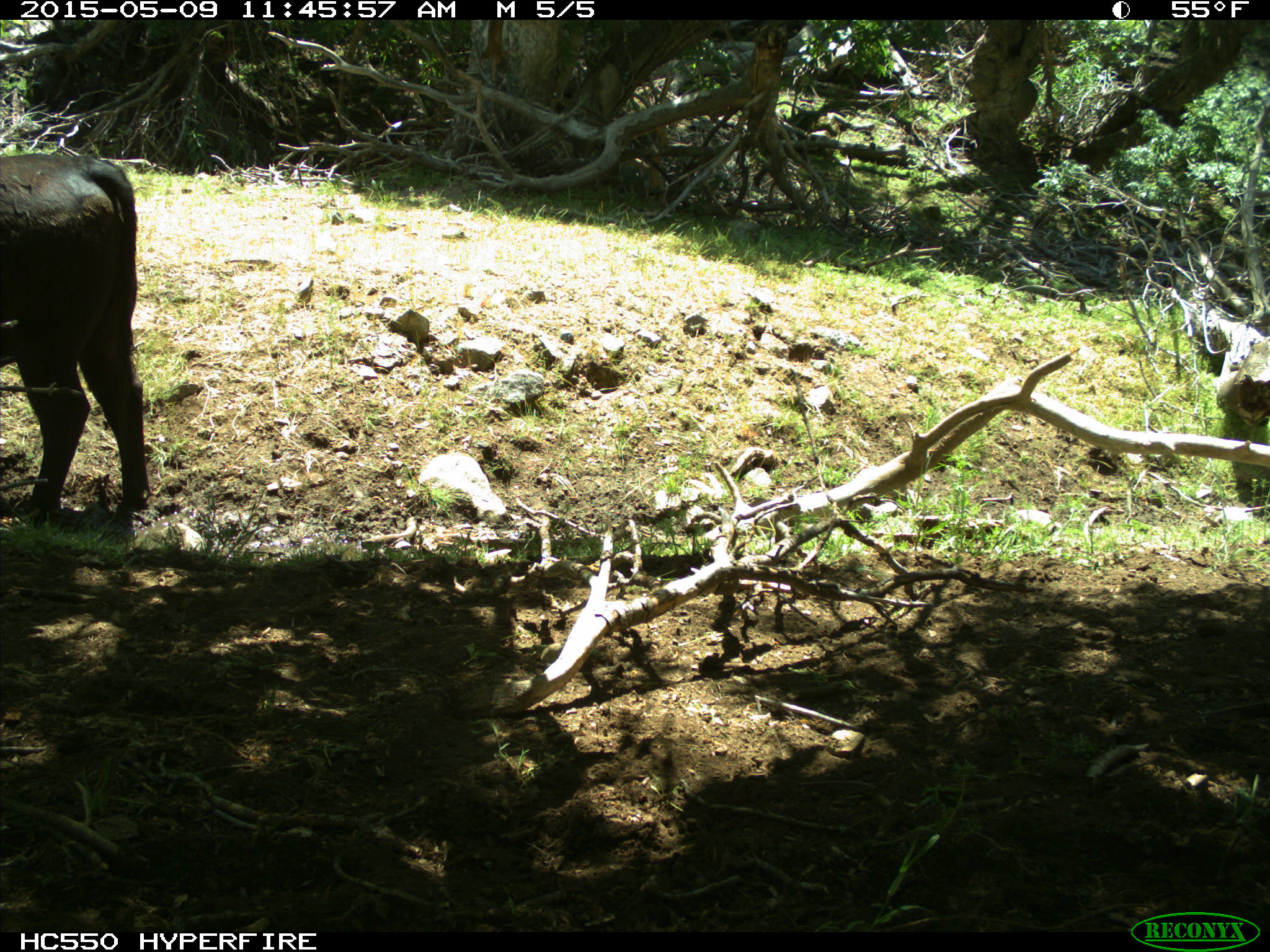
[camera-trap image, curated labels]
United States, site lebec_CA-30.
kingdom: Animalia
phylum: Chordata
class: Mammalia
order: Artiodactyla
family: Bovidae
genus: Bos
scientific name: Bos taurus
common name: domestic cow